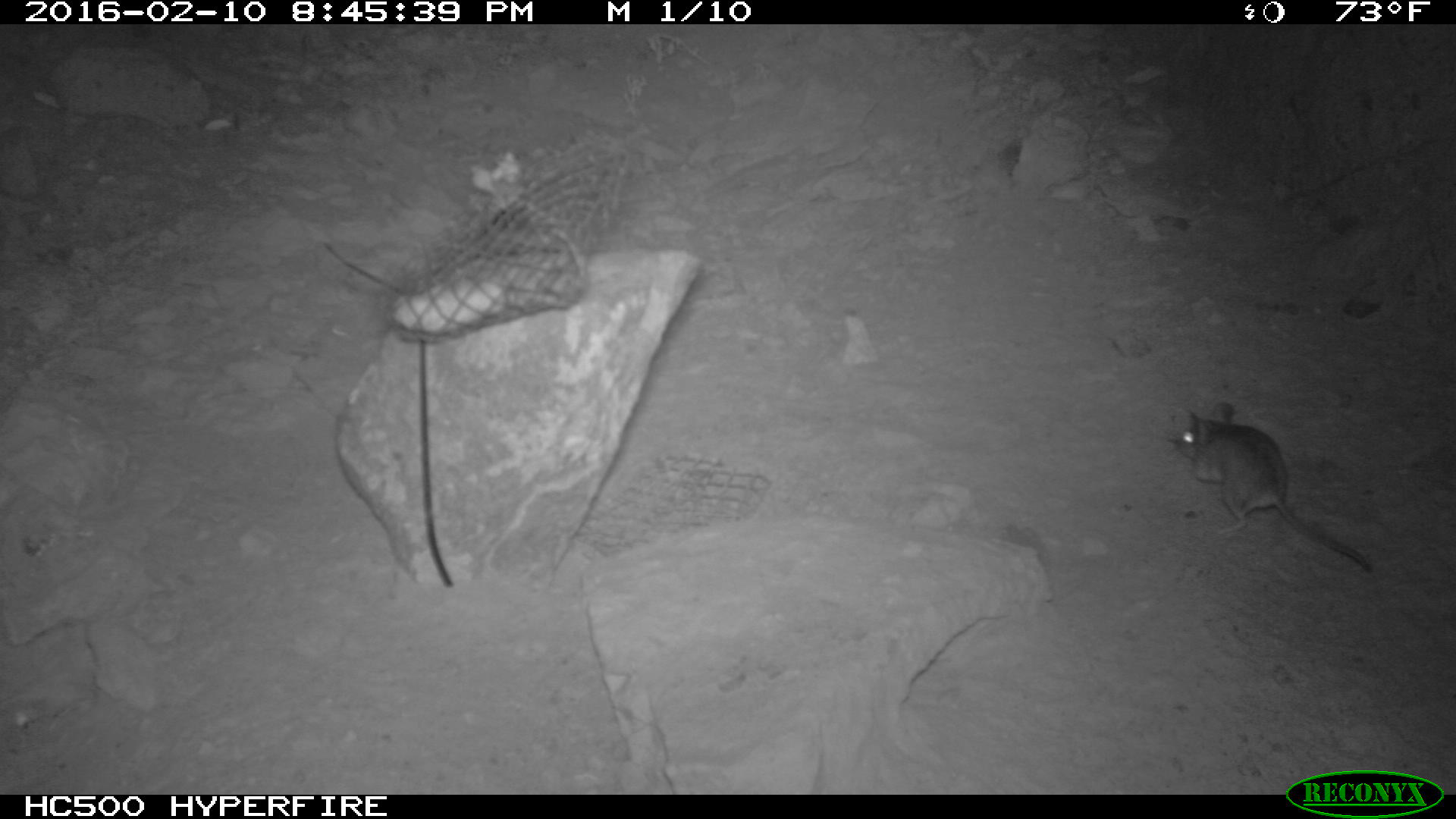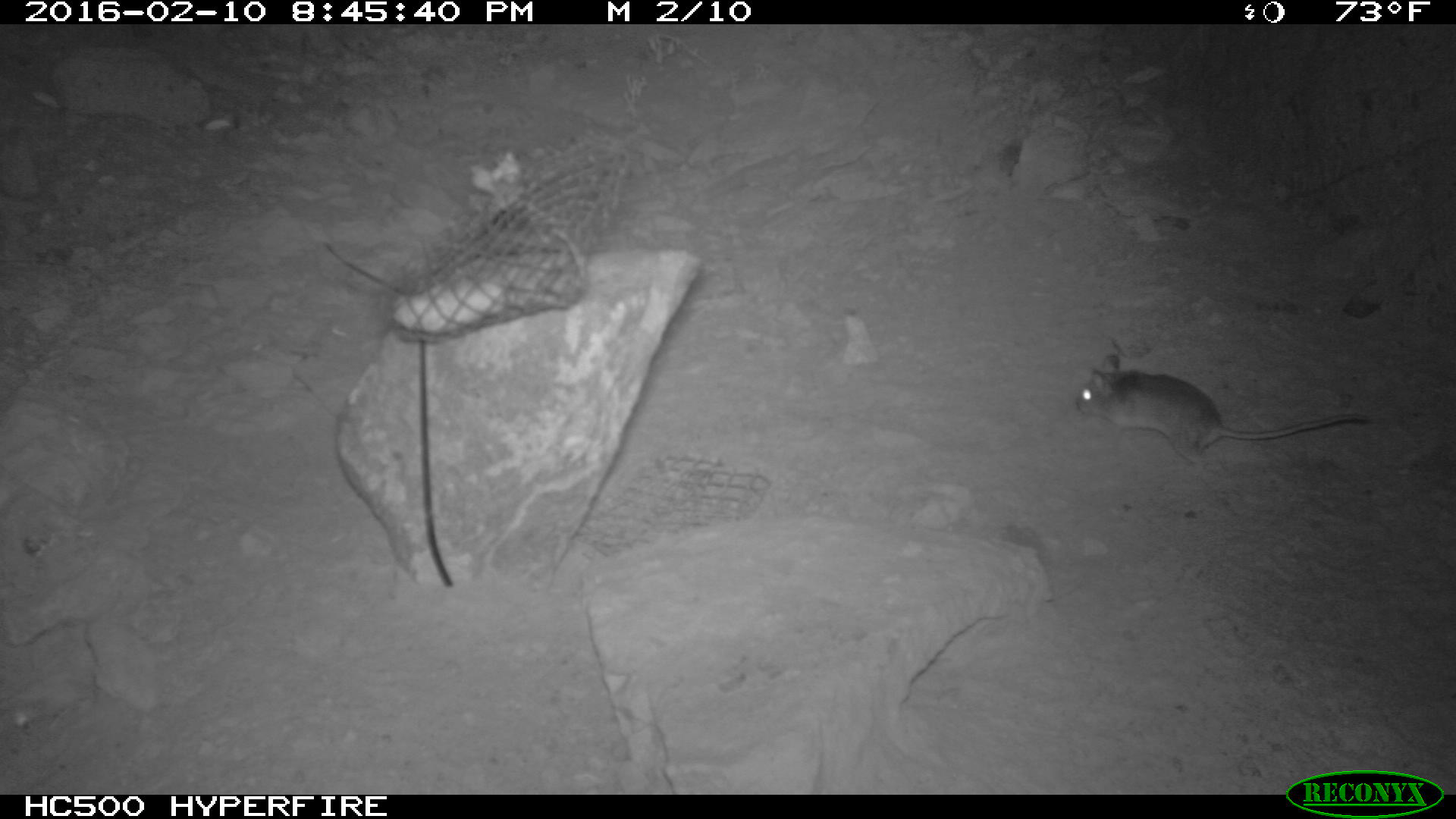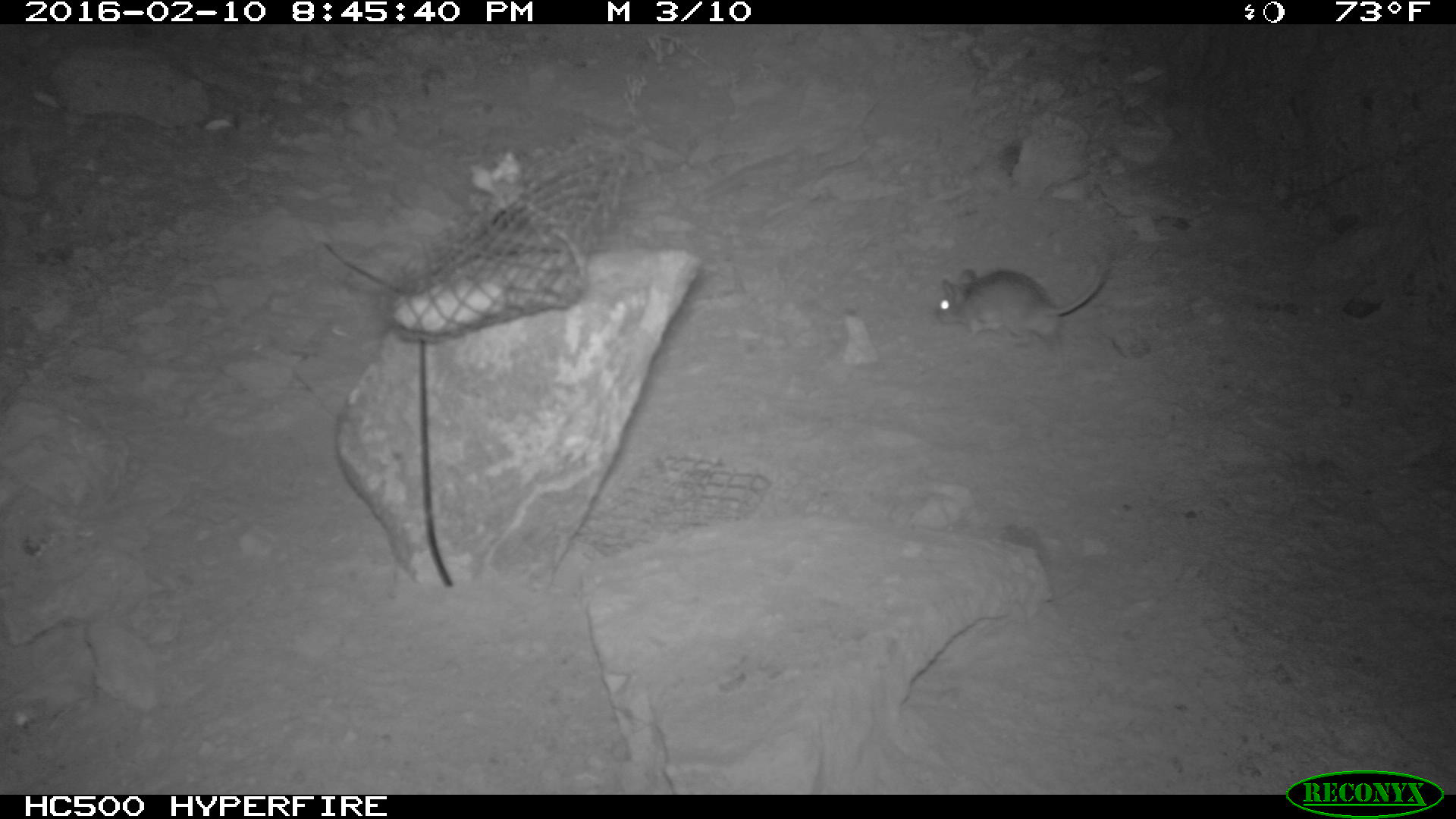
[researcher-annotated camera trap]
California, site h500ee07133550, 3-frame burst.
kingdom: Animalia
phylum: Chordata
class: Mammalia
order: Rodentia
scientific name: Rodentia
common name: rodent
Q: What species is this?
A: Rodent (Rodentia).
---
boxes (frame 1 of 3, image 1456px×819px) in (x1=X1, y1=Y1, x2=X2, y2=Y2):
rodent: (x1=1173, y1=401, x2=1370, y2=570)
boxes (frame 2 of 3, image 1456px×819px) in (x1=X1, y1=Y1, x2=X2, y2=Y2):
rodent: (x1=1072, y1=353, x2=1370, y2=463)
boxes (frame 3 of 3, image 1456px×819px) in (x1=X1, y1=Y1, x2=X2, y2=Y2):
rodent: (x1=933, y1=256, x2=1115, y2=340)